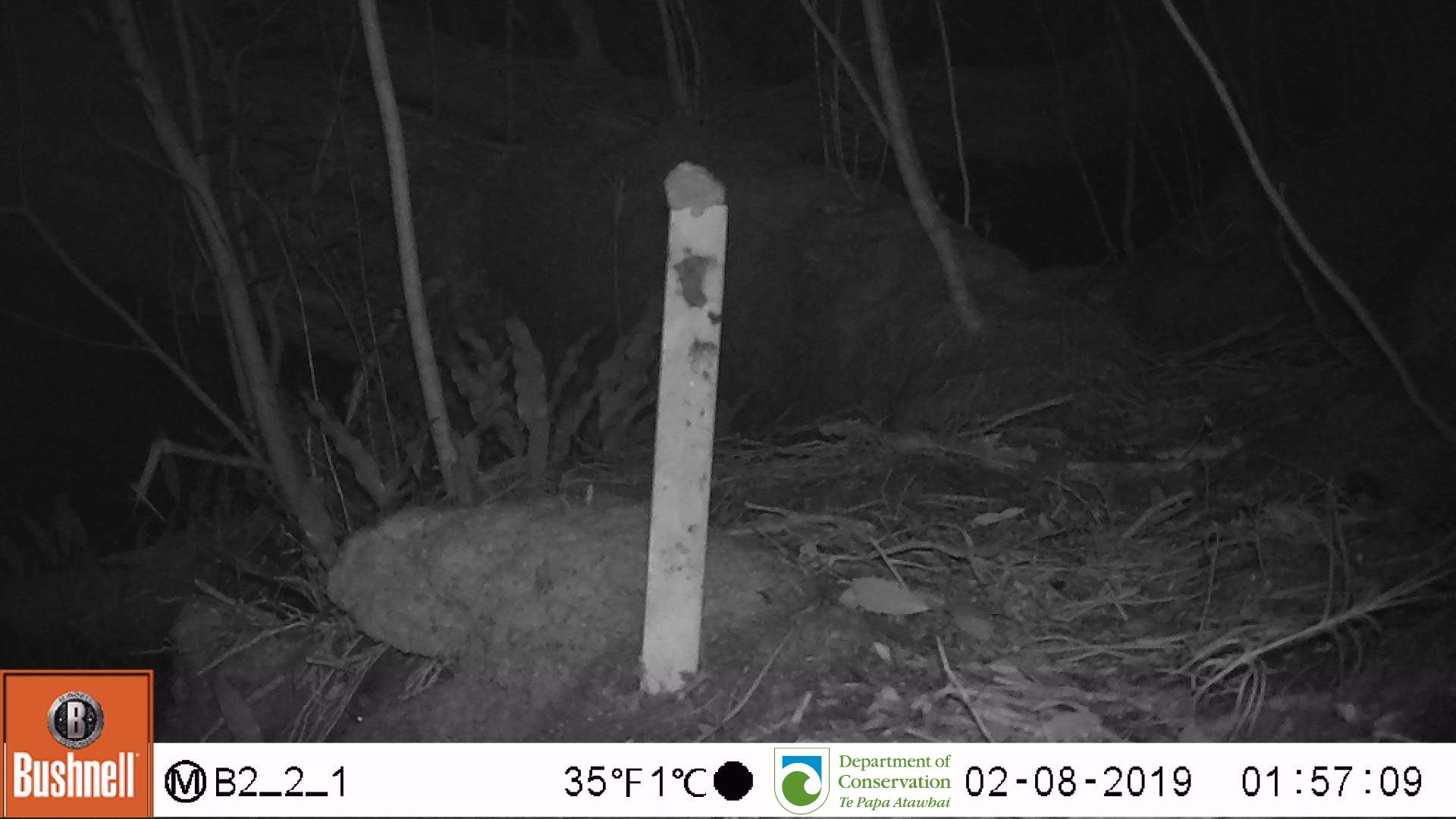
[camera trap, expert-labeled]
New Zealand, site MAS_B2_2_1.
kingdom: Animalia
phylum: Chordata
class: Mammalia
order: Rodentia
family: Muridae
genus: Mus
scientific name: Mus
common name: mouse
Mouse (Mus).